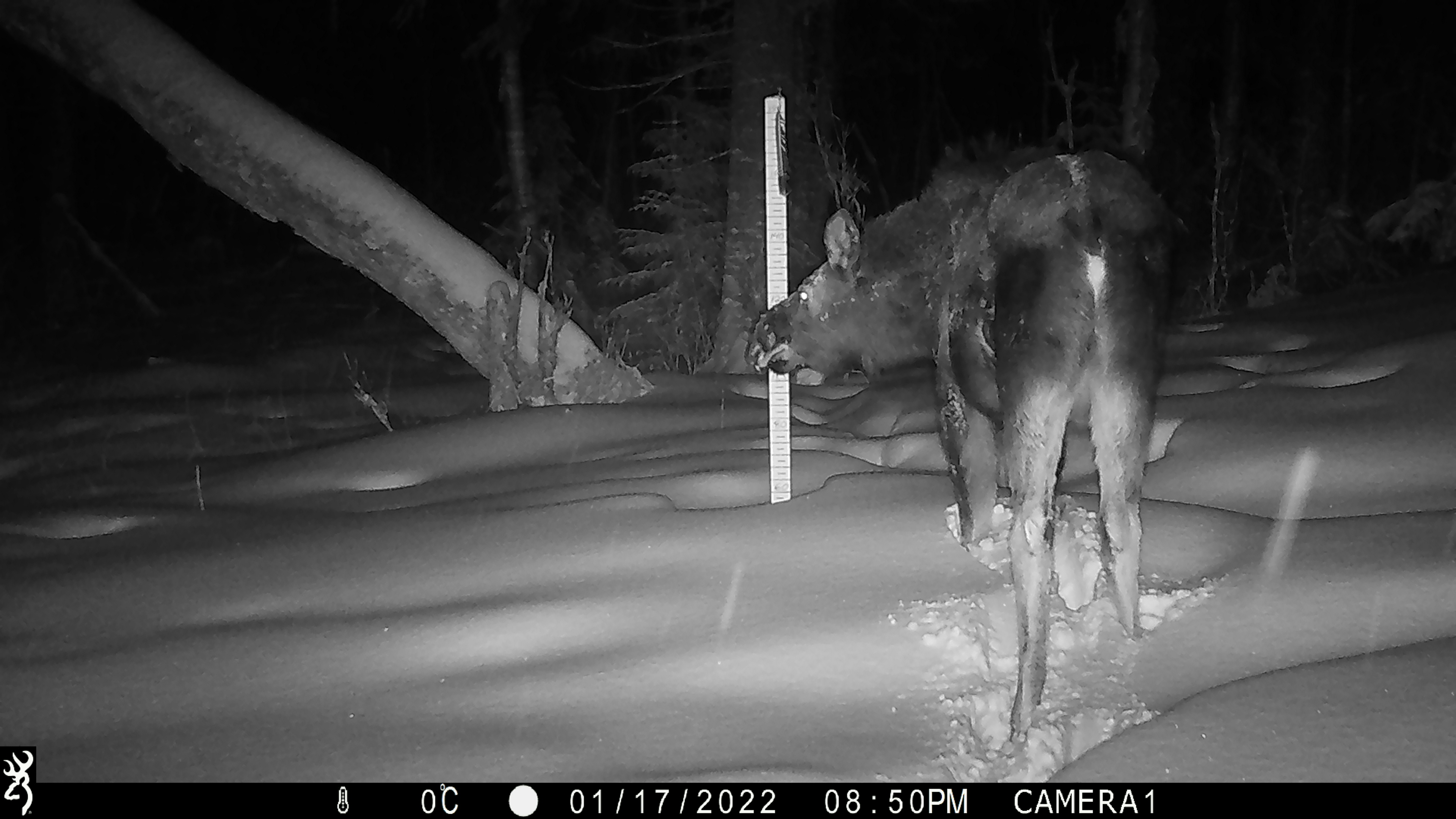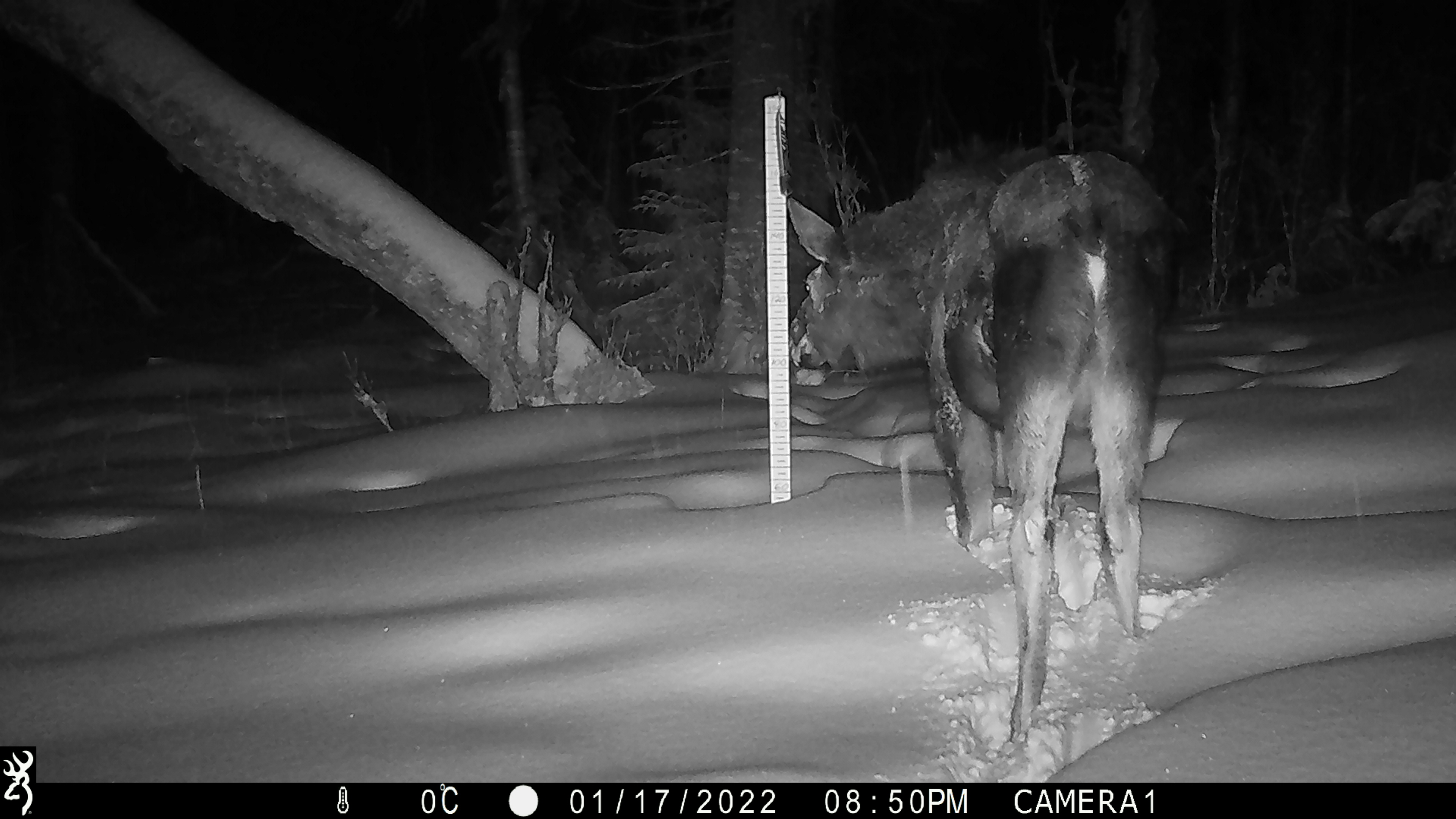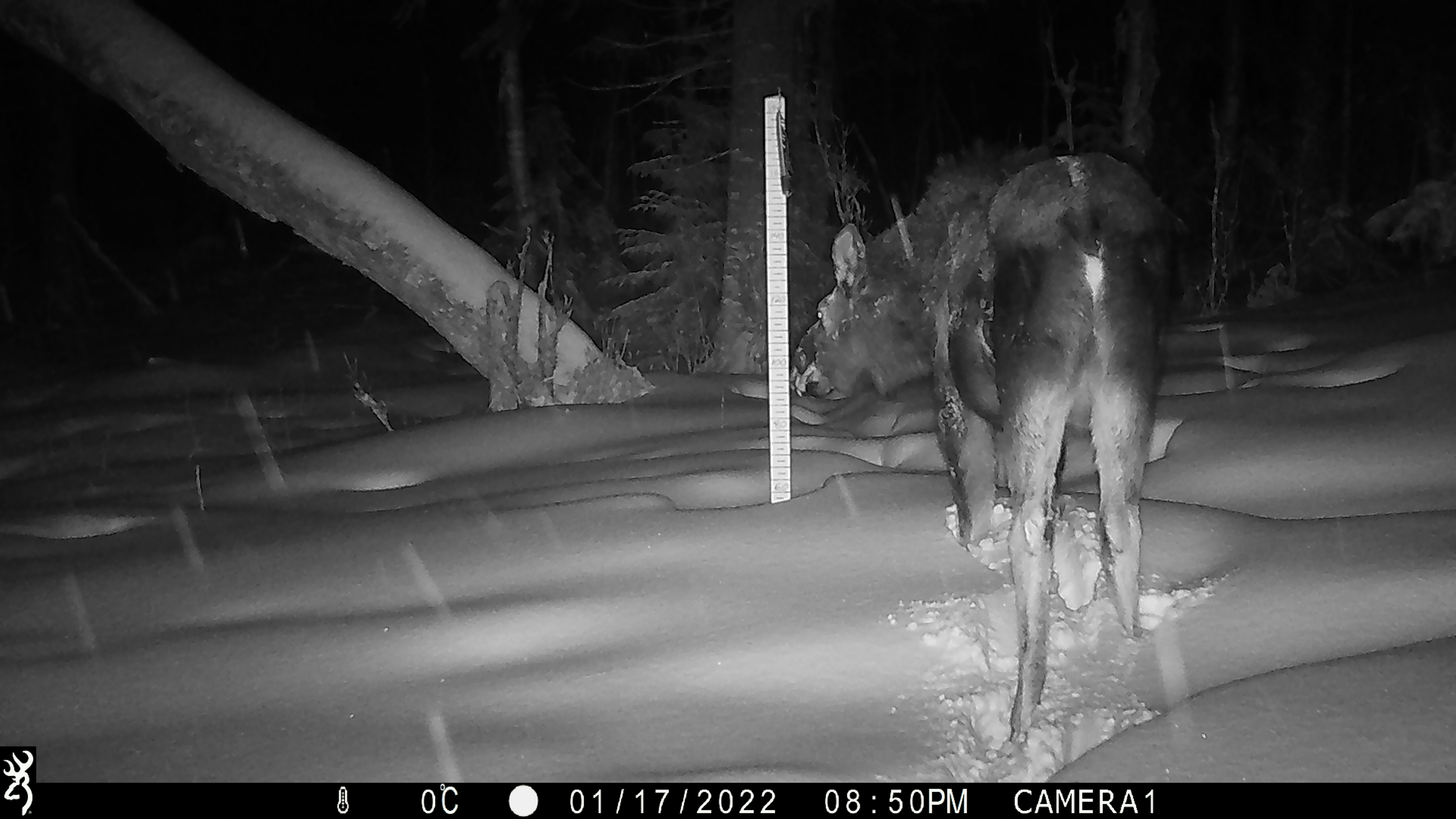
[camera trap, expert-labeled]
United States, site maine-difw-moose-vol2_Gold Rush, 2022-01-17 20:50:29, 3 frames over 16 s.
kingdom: Animalia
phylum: Chordata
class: Mammalia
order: Artiodactyla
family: Cervidae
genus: Alces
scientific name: Alces alces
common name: moose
Moose (Alces alces).